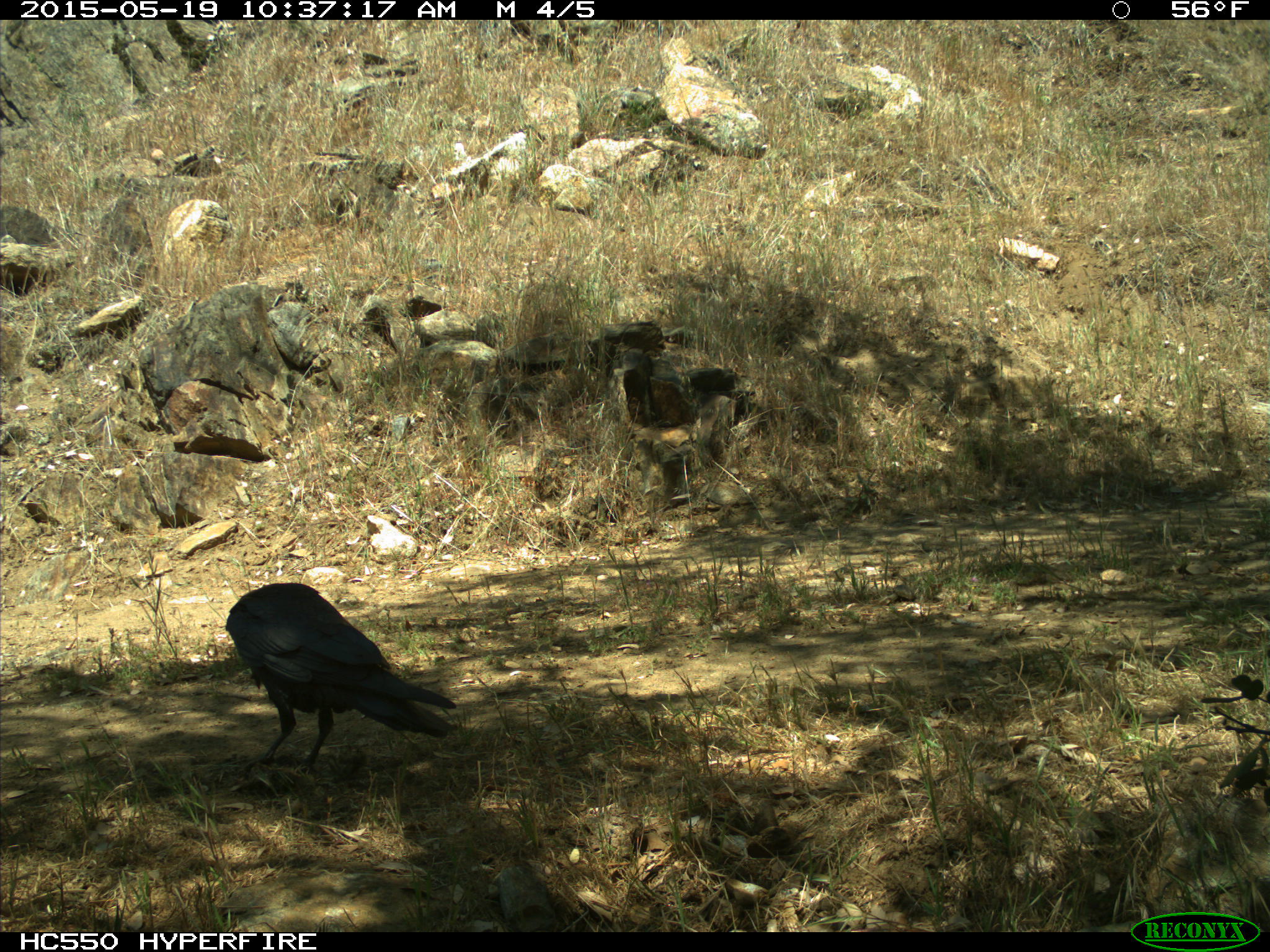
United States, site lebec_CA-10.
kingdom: Animalia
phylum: Chordata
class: Aves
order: Passeriformes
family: Corvidae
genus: Corvus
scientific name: Corvus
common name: crows and ravens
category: unidentified corvus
Unidentified corvus (crows and ravens) (Corvus).